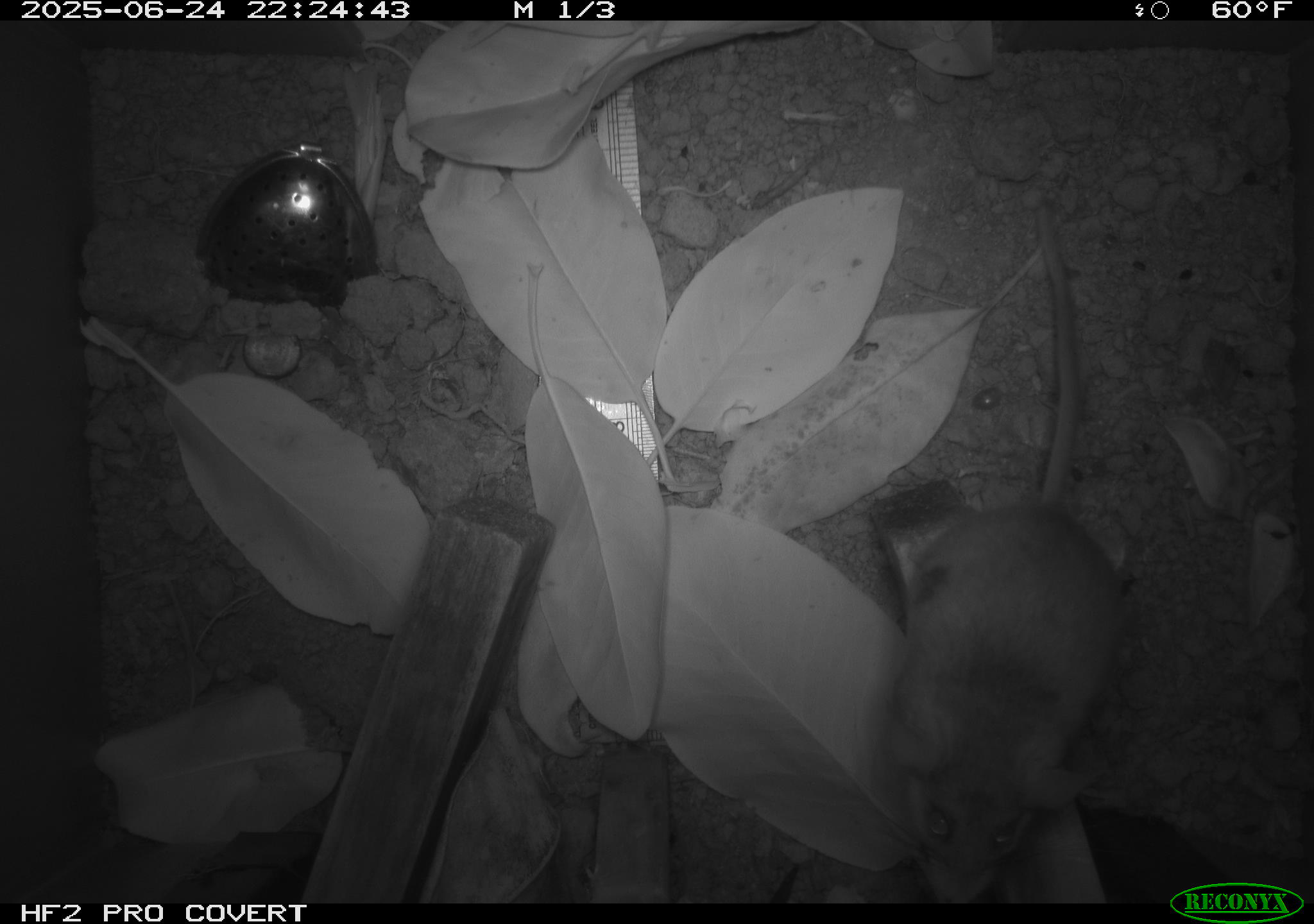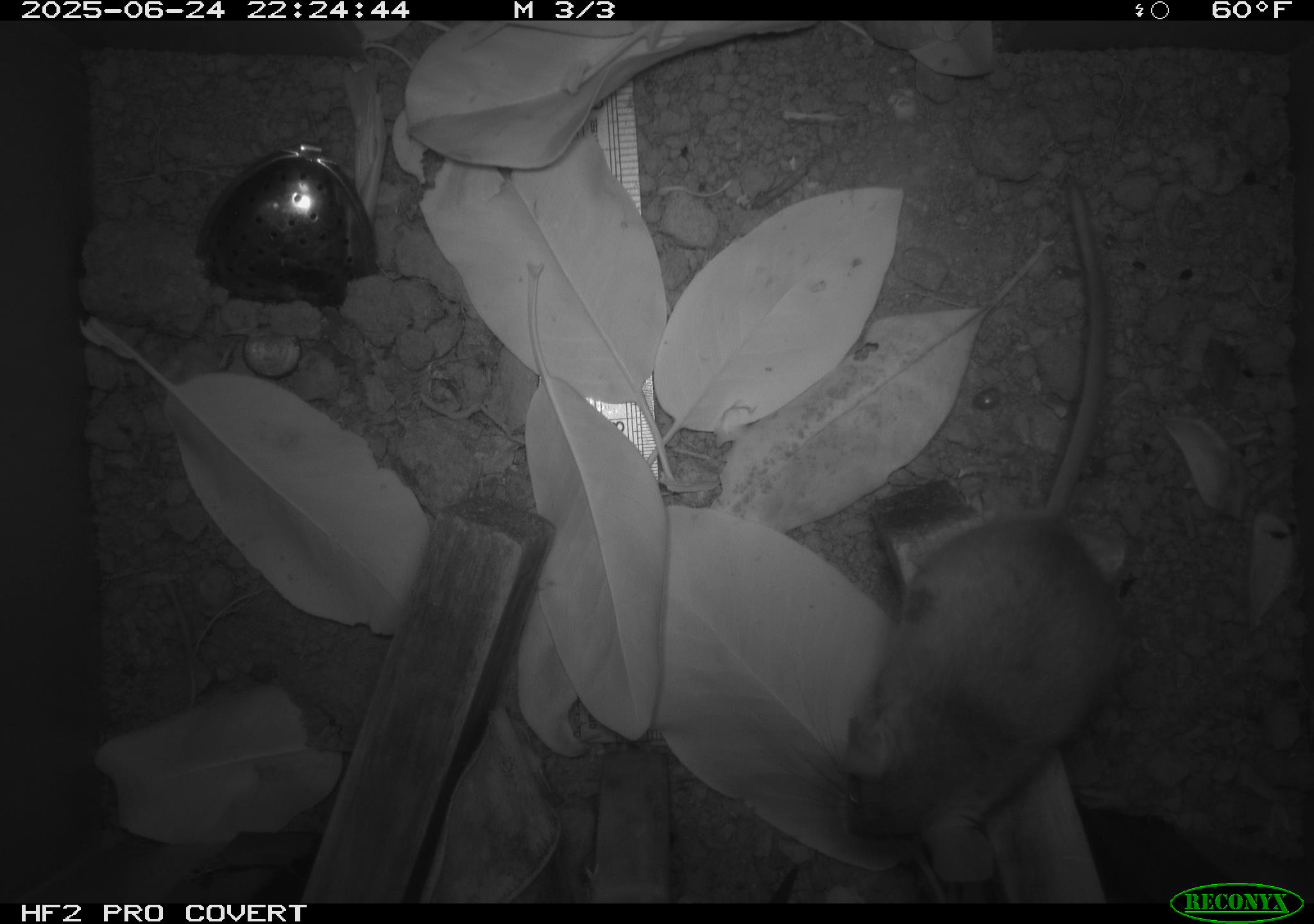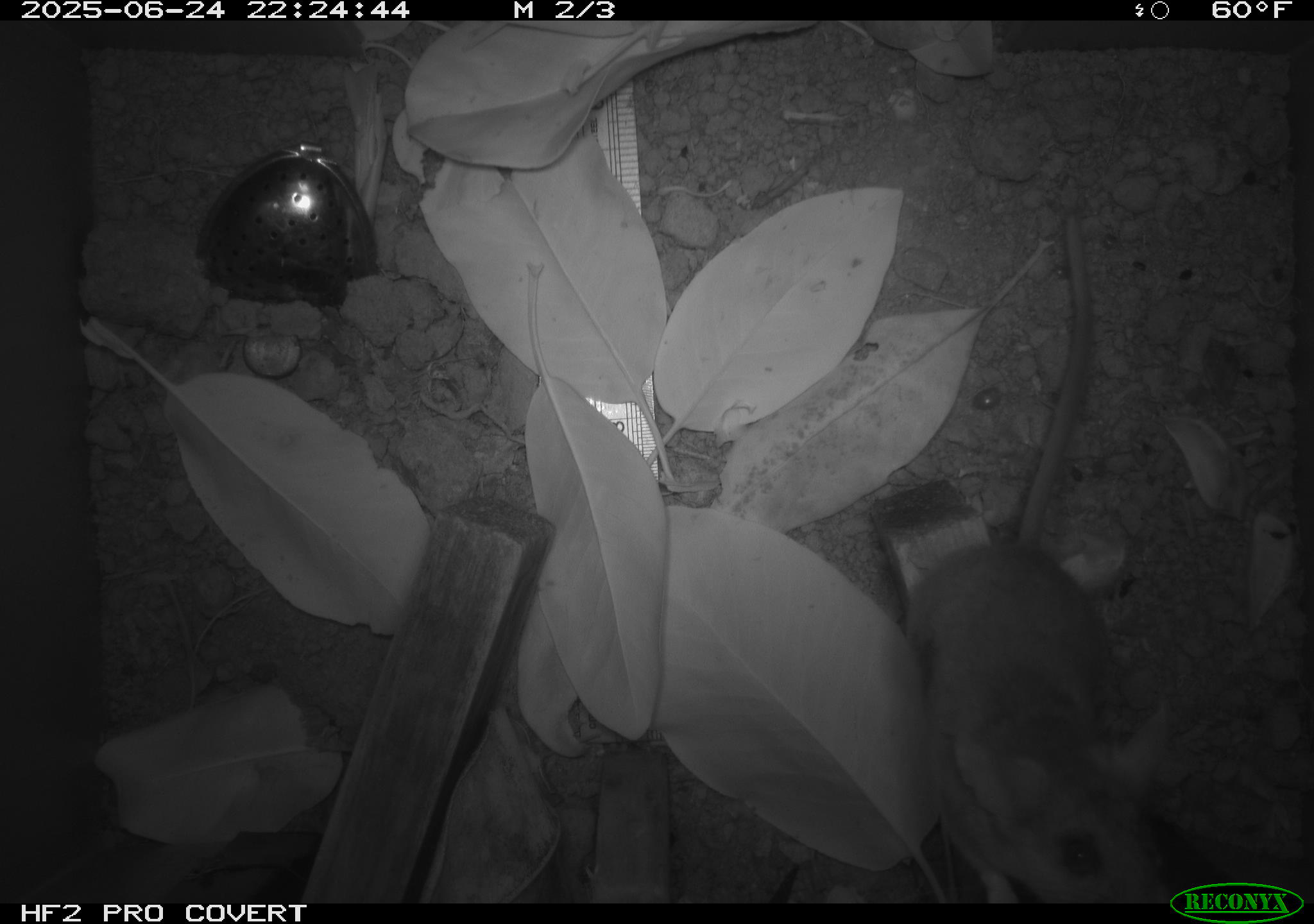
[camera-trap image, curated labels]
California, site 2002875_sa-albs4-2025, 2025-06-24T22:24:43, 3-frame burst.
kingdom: Animalia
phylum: Chordata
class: Mammalia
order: Rodentia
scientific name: Rodentia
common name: mouse species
Mouse species (Rodentia).